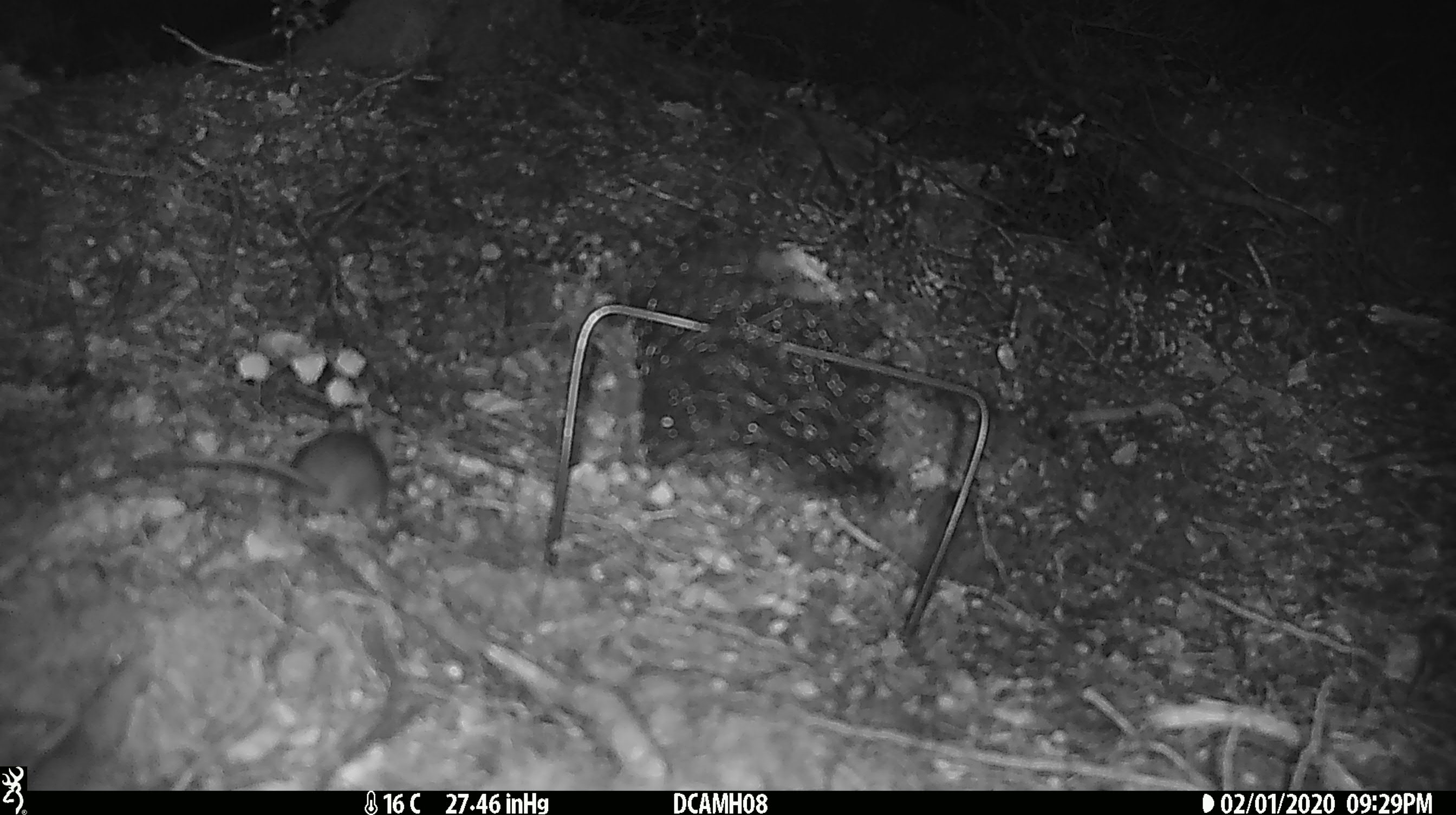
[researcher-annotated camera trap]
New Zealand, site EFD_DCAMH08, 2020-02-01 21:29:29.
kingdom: Animalia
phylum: Chordata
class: Mammalia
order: Rodentia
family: Muridae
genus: Mus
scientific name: Mus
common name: mouse